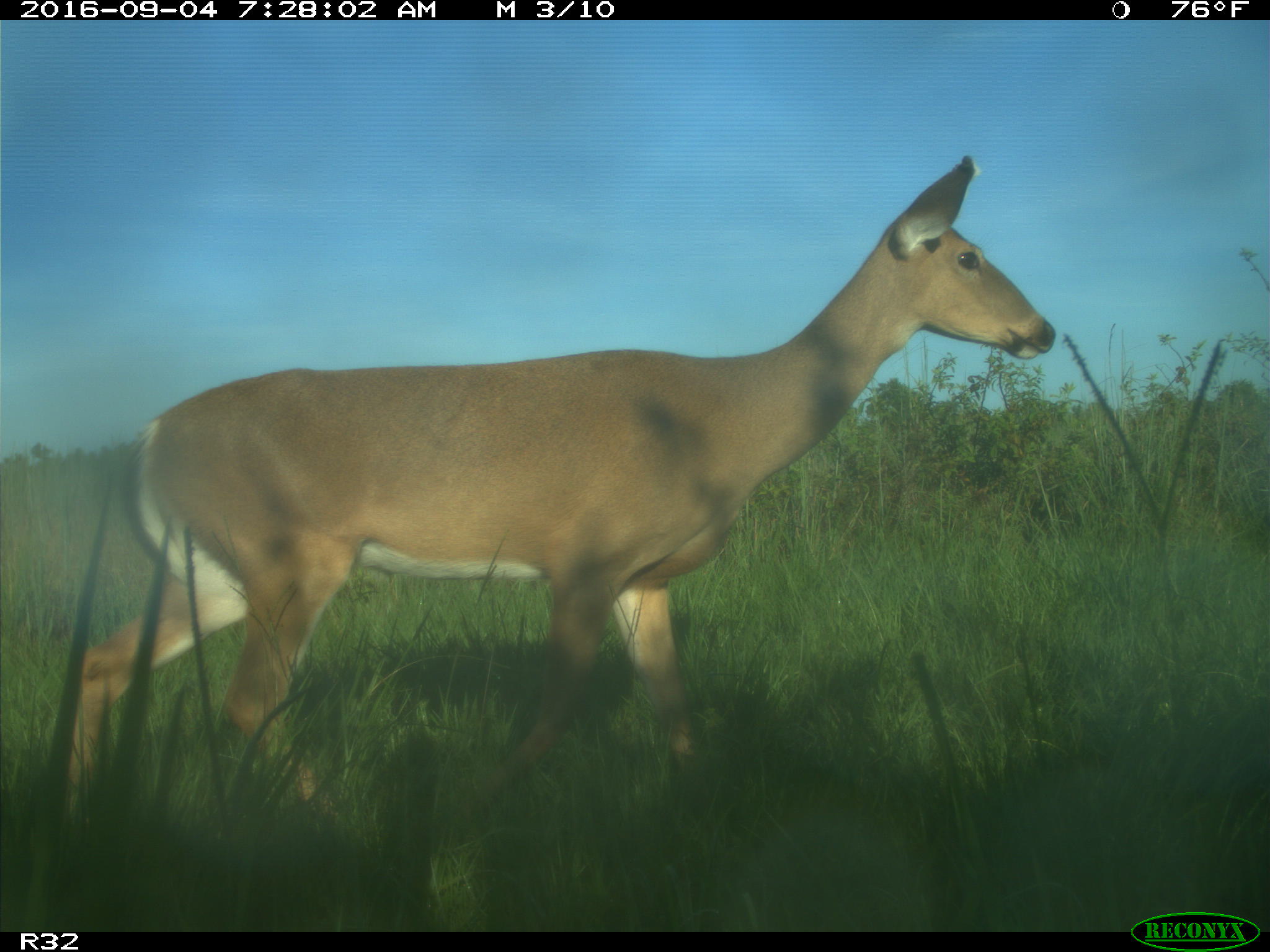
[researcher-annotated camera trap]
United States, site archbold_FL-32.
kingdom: Animalia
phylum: Chordata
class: Mammalia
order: Artiodactyla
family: Cervidae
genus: Odocoileus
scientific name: Odocoileus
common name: deer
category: unidentified deer